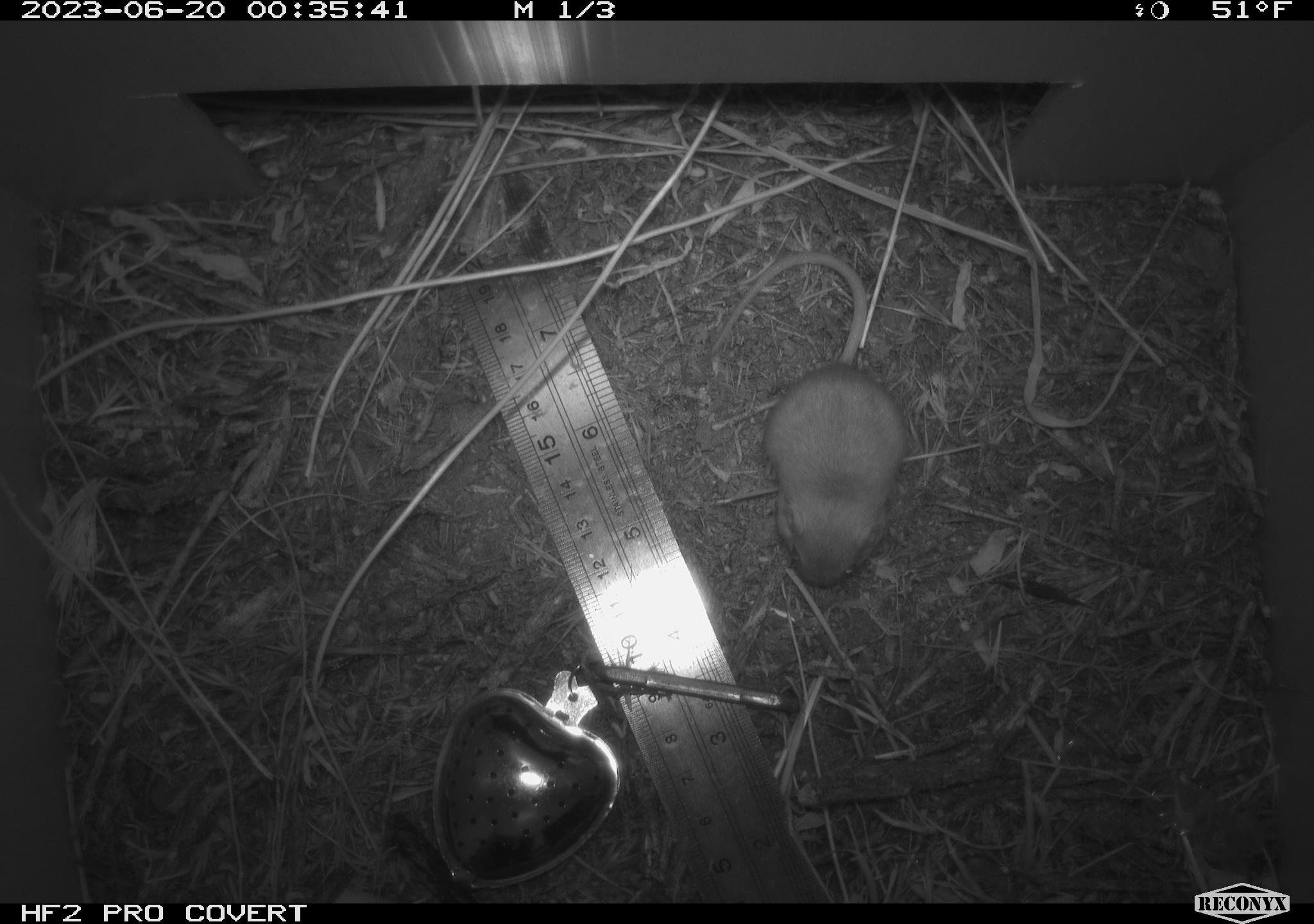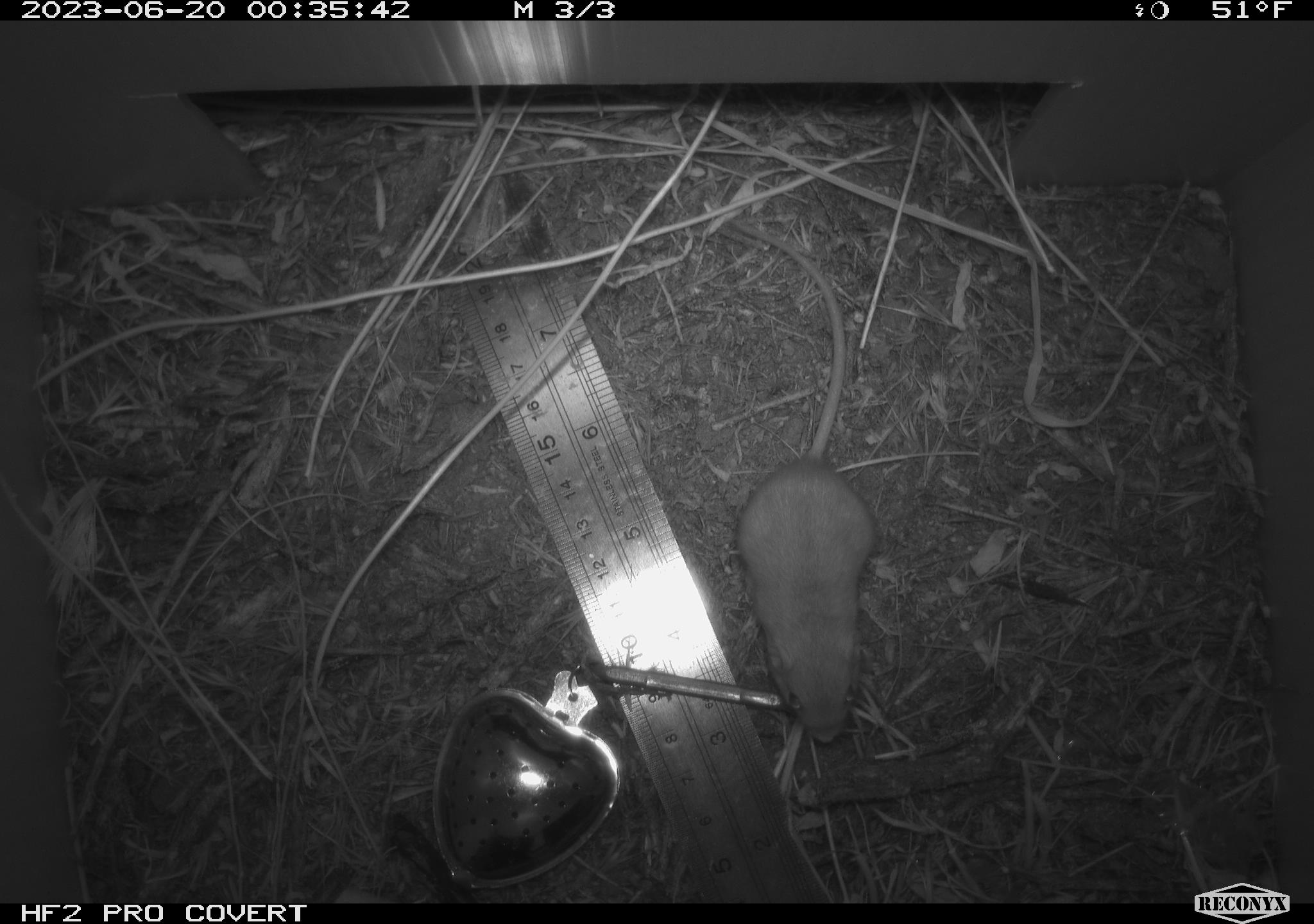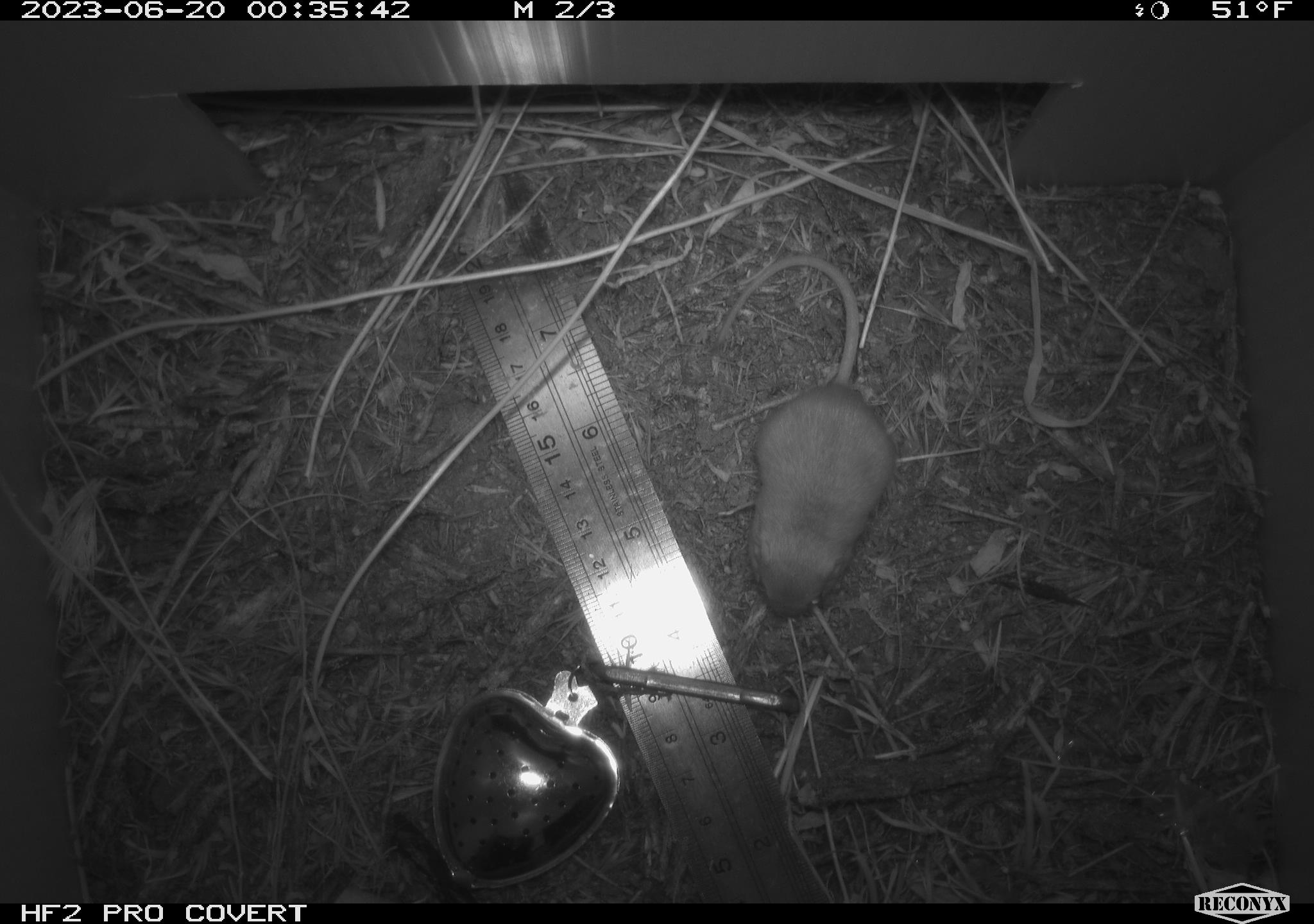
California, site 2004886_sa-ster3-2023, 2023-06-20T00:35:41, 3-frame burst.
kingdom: Animalia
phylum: Chordata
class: Mammalia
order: Rodentia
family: Heteromyidae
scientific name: Heteromyidae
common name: kangaroo rats and pocket mice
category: heteromyidae family